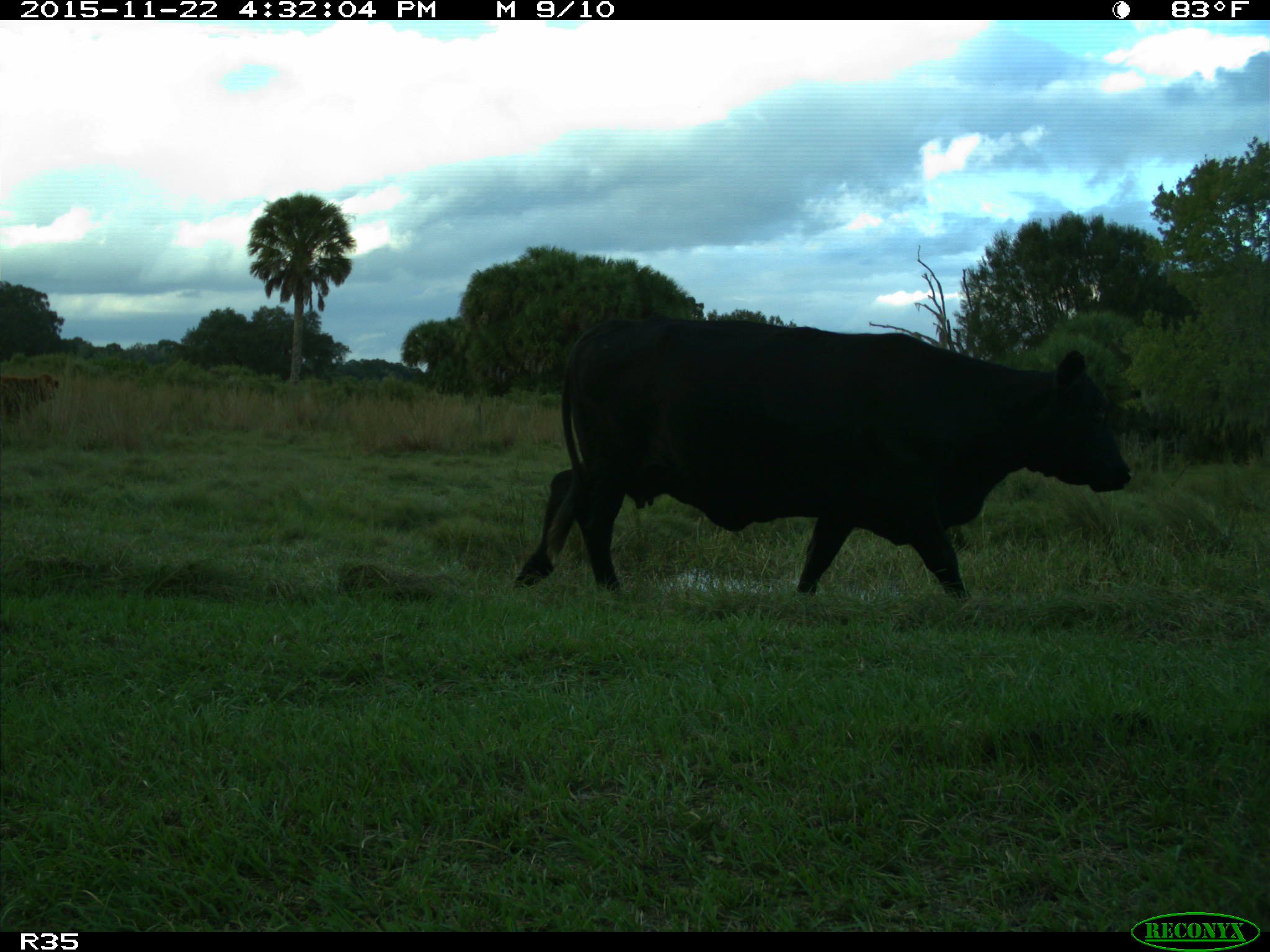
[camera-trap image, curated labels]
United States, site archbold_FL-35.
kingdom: Animalia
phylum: Chordata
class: Mammalia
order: Artiodactyla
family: Bovidae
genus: Bos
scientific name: Bos taurus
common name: domestic cow